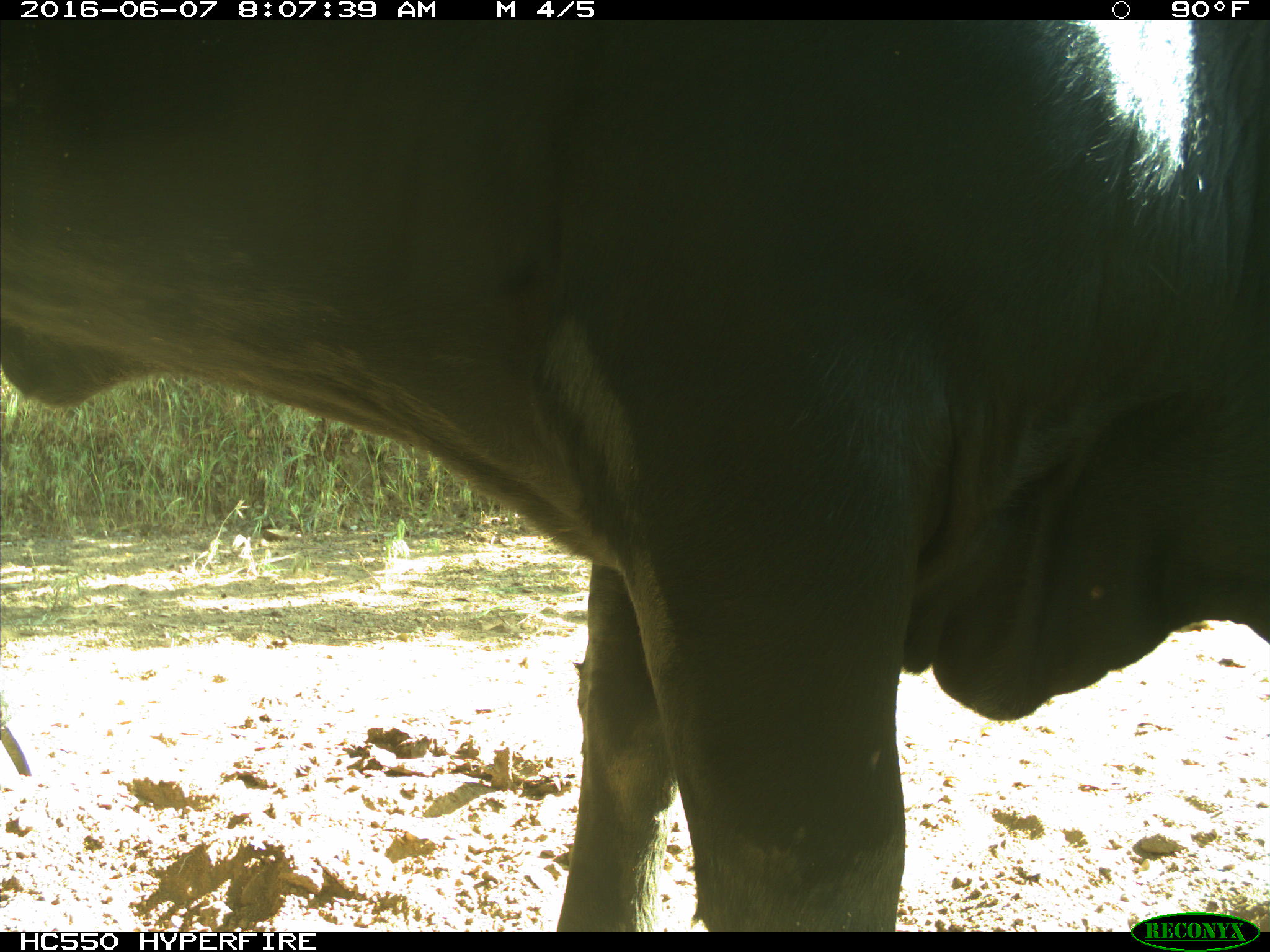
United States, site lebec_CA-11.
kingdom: Animalia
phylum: Chordata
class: Mammalia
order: Artiodactyla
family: Bovidae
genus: Bos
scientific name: Bos taurus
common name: domestic cow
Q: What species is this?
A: Bos taurus (domestic cow).